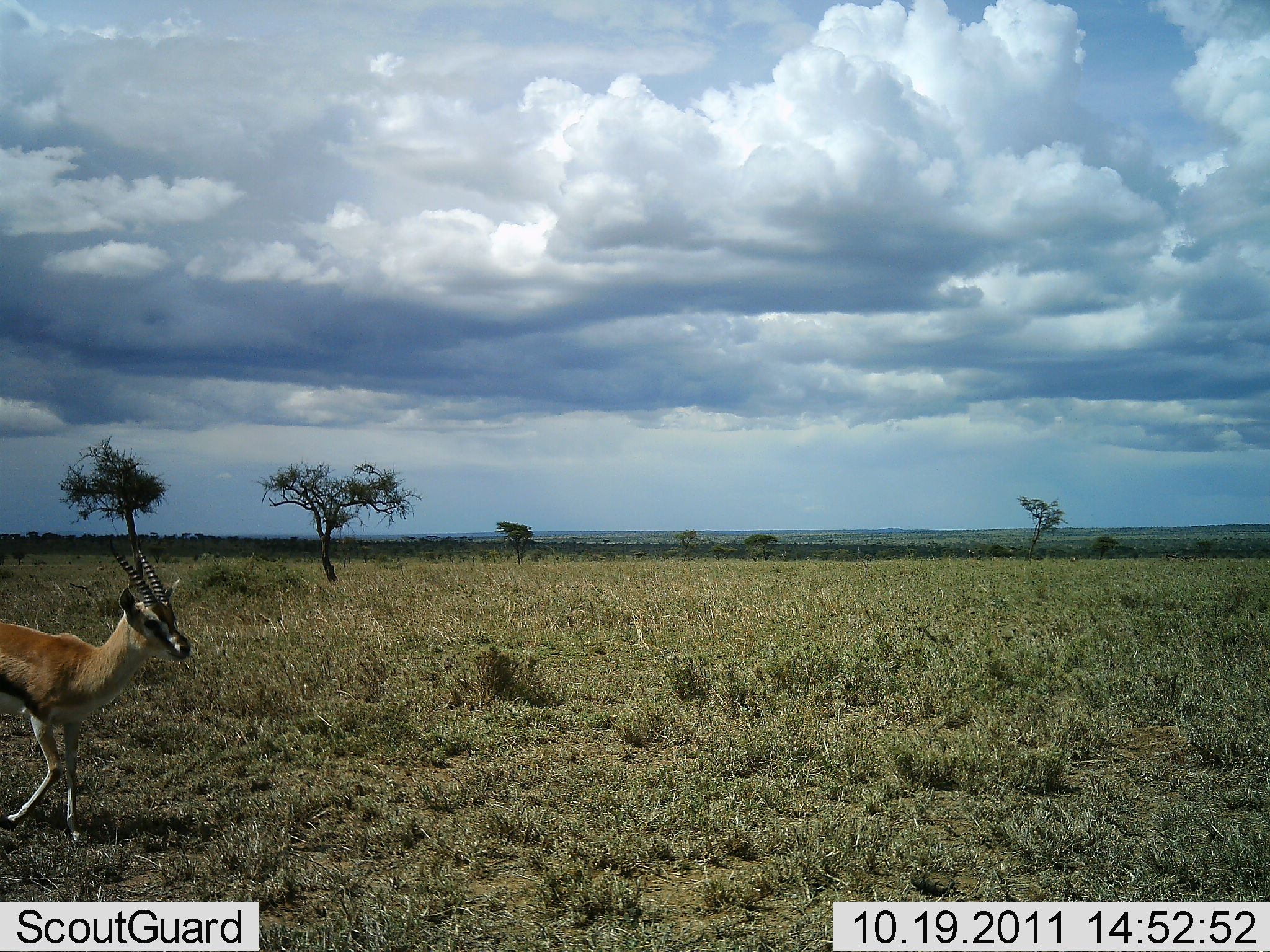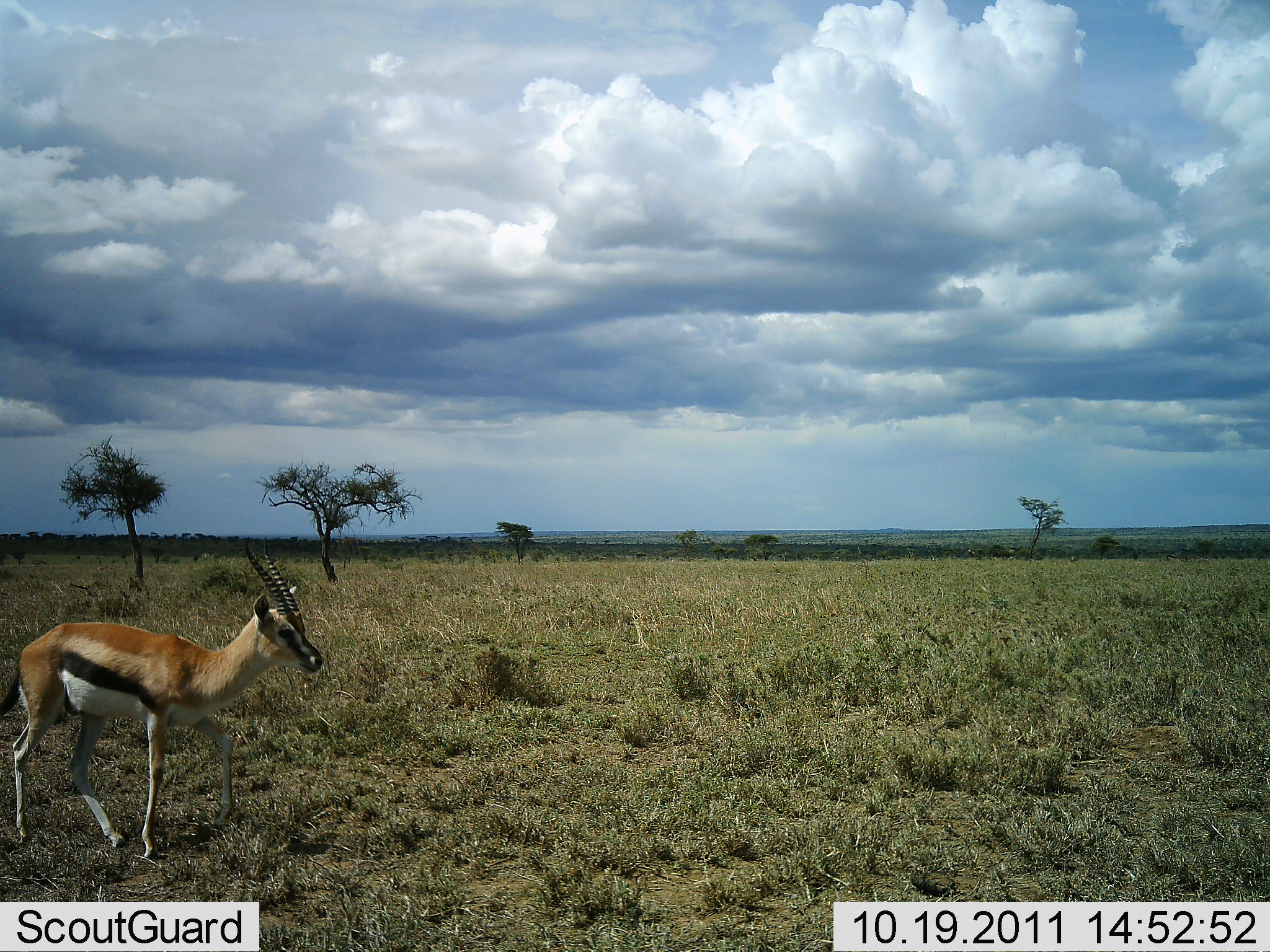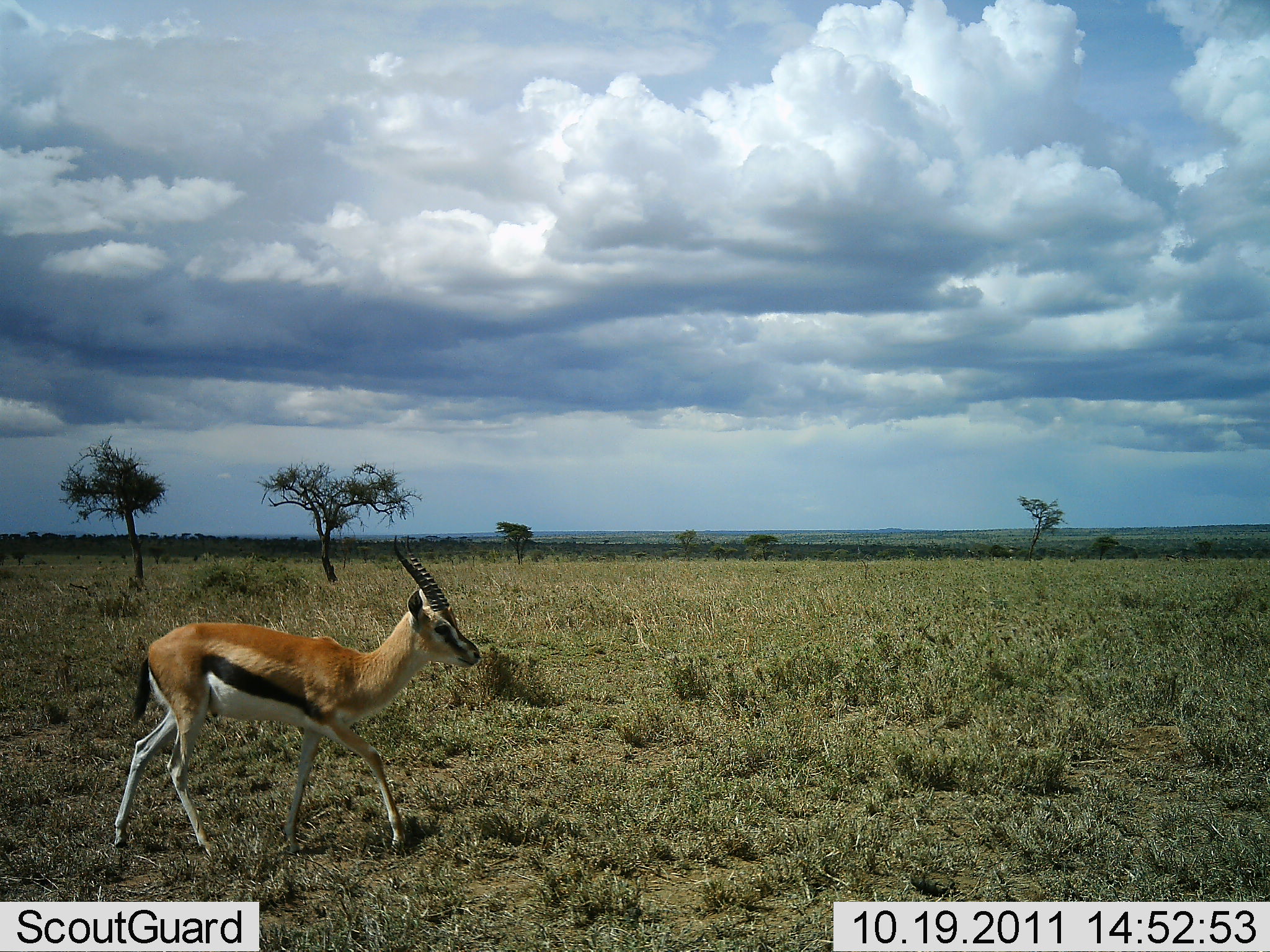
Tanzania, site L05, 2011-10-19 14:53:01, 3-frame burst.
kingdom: Animalia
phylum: Chordata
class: Mammalia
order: Artiodactyla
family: Bovidae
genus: Eudorcas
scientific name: Eudorcas thomsonii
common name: thomson's gazelle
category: gazellethomsons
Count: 1.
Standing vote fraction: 0%.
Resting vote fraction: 0%.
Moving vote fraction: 100%.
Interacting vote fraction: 0%.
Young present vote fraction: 0%.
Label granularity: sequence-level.